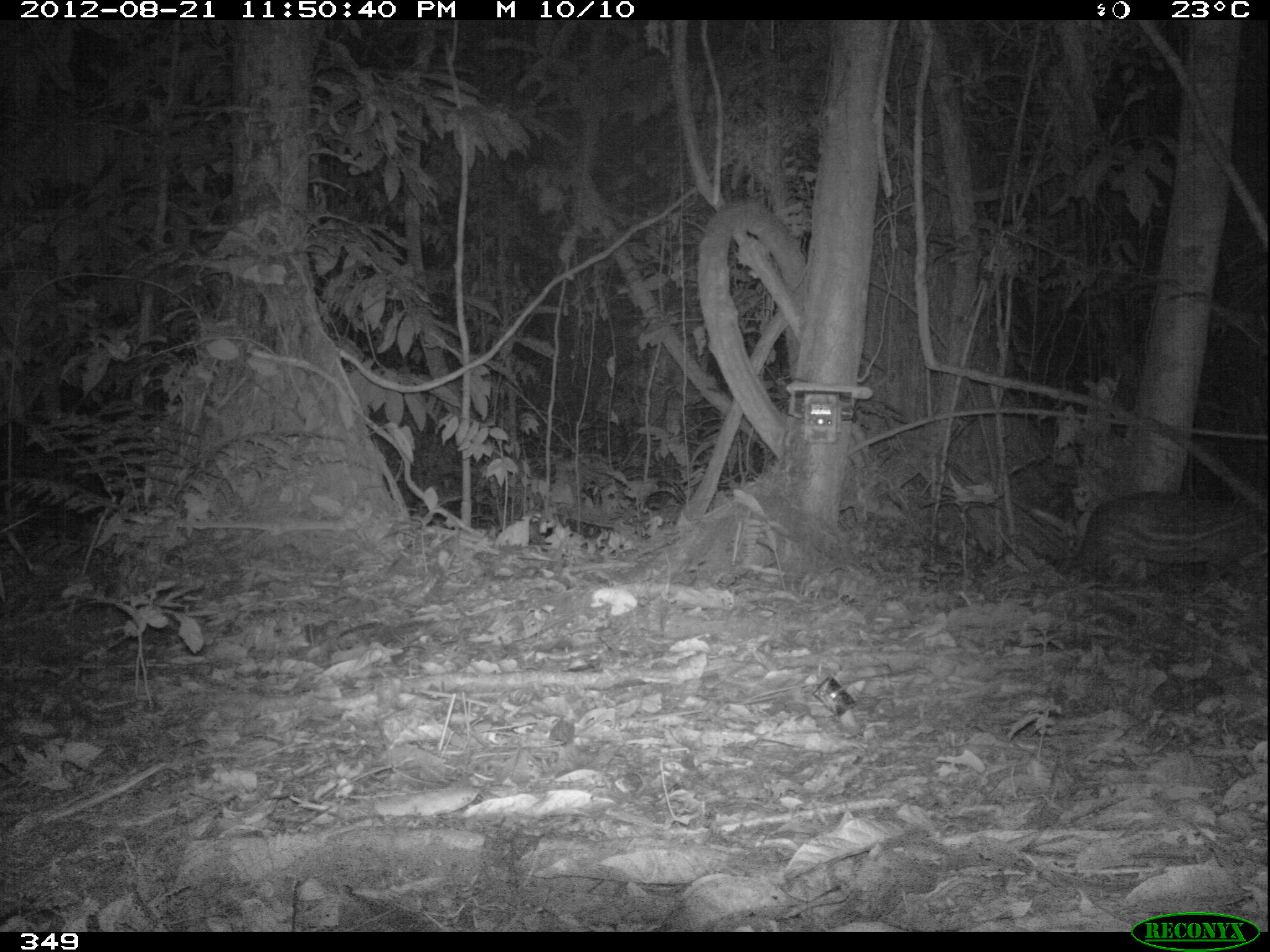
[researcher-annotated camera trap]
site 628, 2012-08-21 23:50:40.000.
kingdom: Animalia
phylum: Chordata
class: Mammalia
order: Rodentia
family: Cuniculidae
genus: Cuniculus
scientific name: Cuniculus paca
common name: spotted paca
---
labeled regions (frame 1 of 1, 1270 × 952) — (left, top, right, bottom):
cuniculus paca: (1064, 491, 1269, 586)